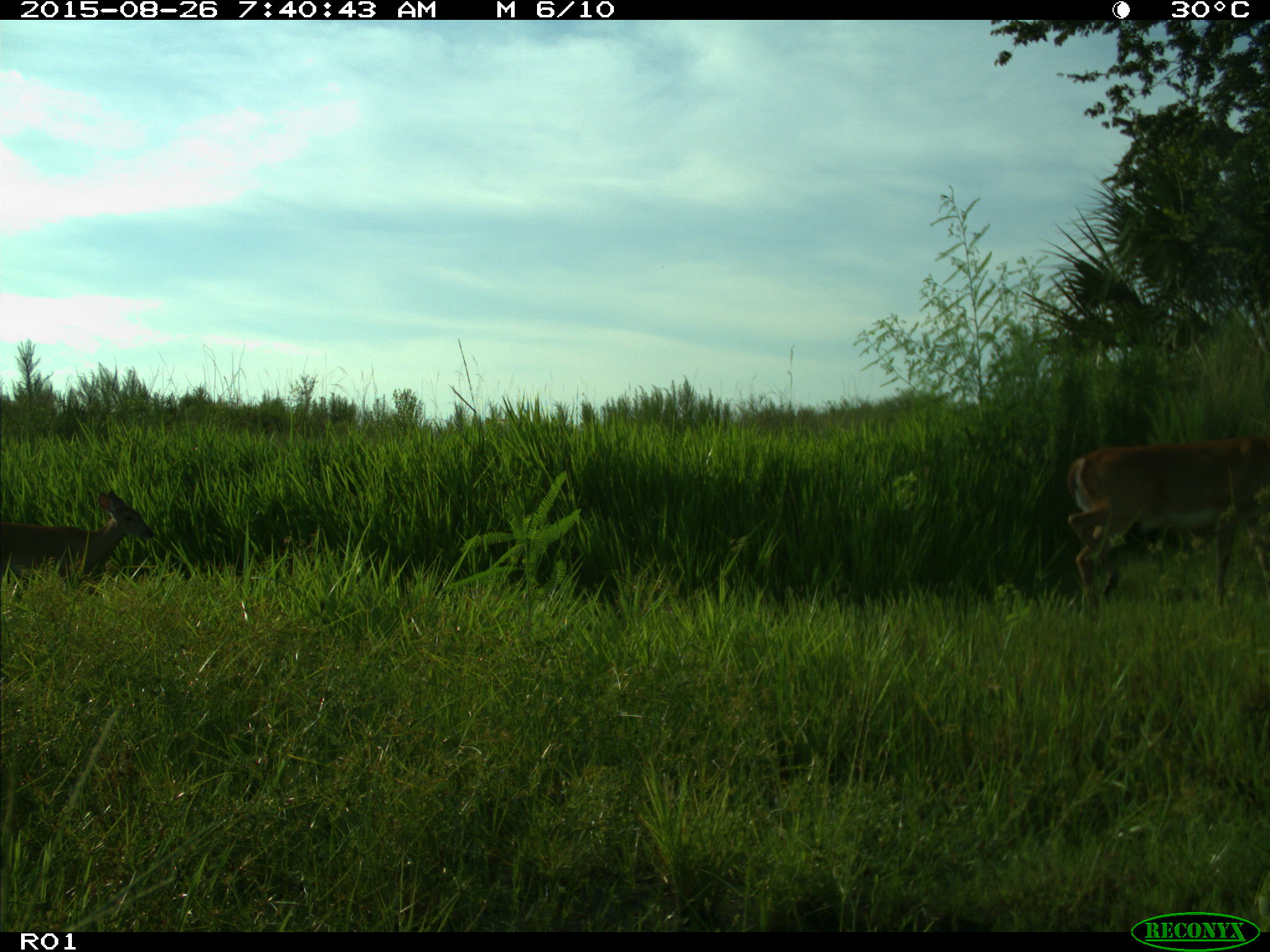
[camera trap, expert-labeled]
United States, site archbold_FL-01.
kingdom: Animalia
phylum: Chordata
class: Mammalia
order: Artiodactyla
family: Cervidae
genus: Odocoileus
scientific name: Odocoileus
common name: deer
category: unidentified deer